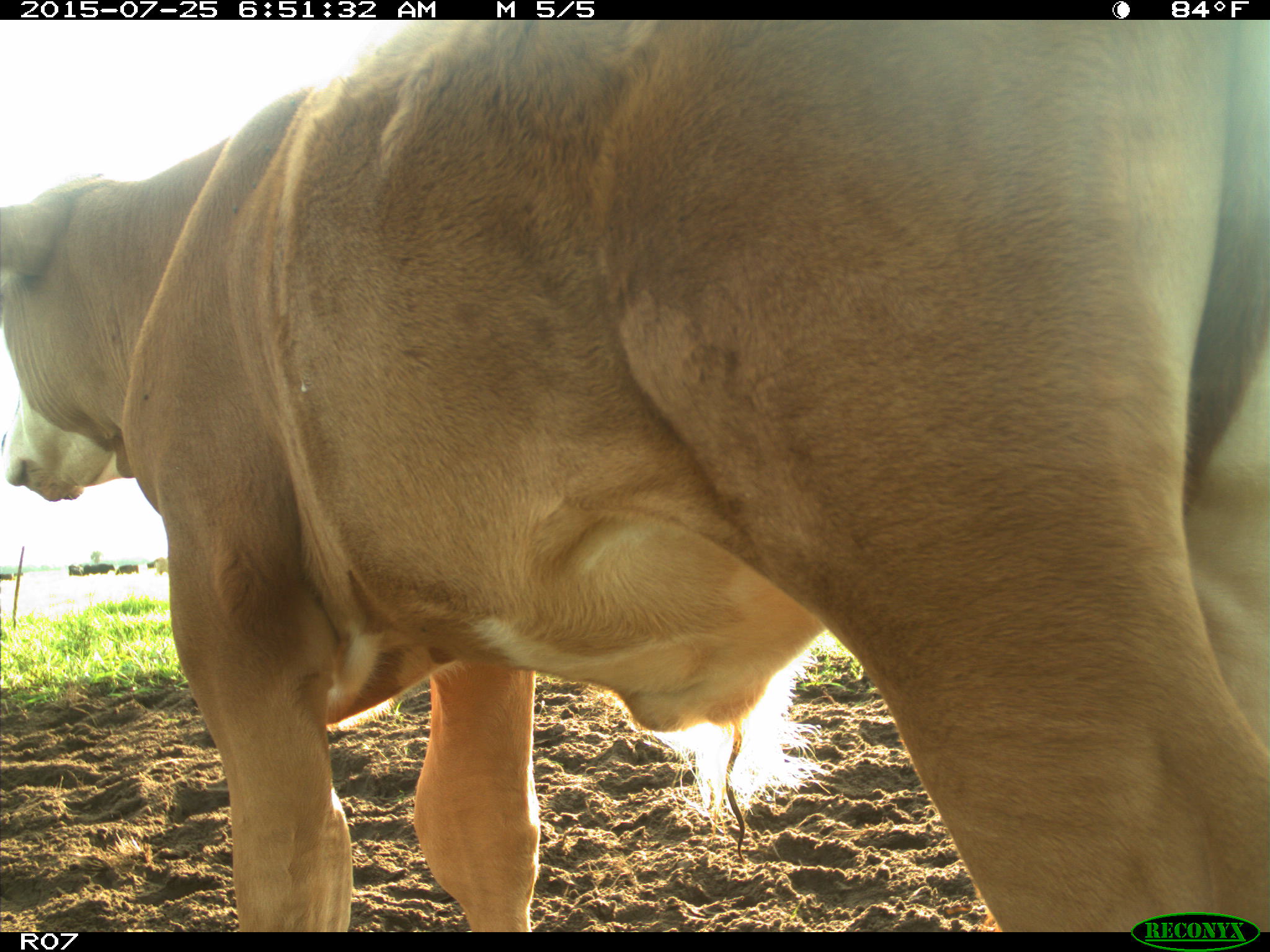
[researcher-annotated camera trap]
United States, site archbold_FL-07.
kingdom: Animalia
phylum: Chordata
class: Mammalia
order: Artiodactyla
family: Bovidae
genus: Bos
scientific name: Bos taurus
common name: domestic cow